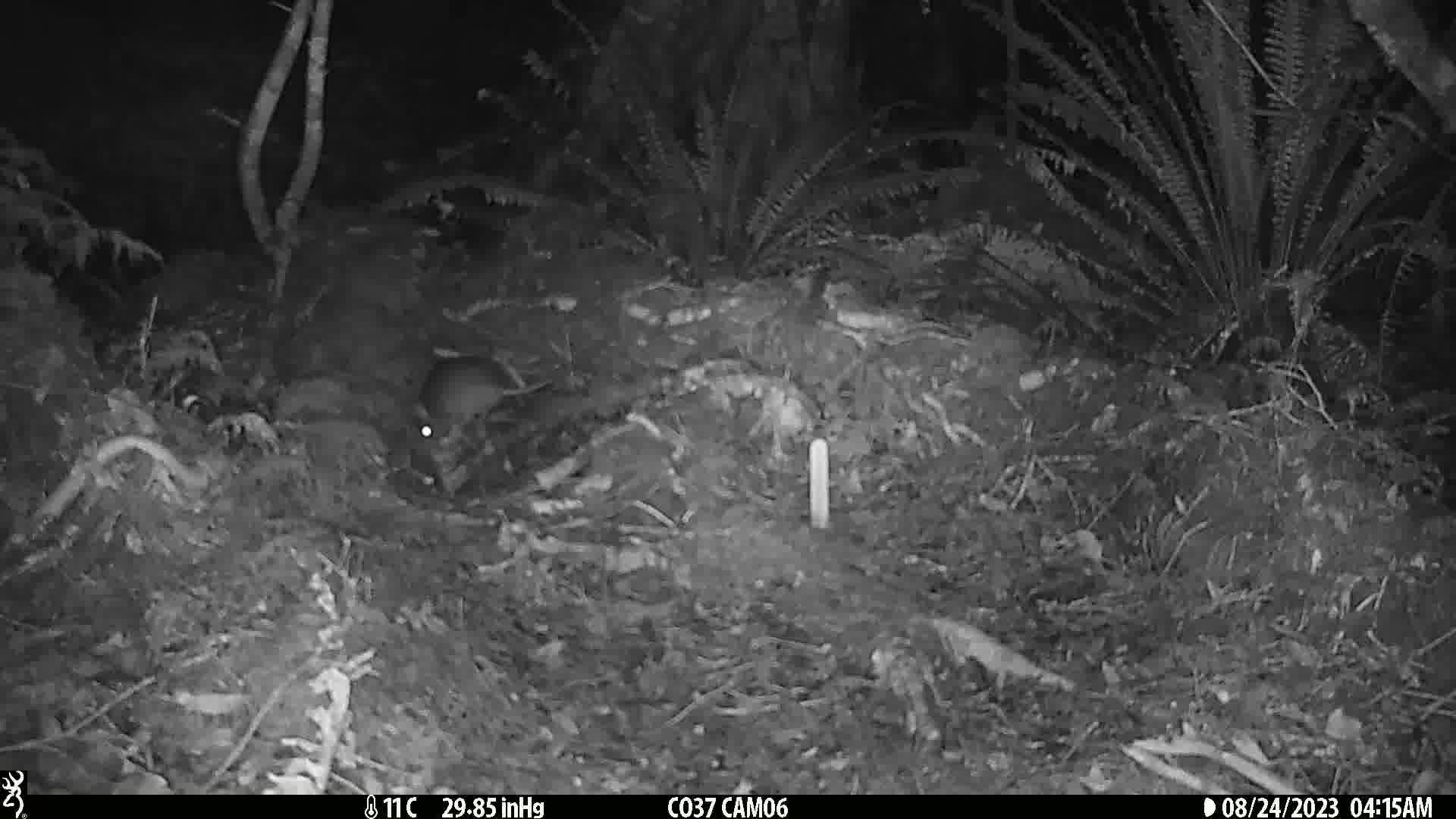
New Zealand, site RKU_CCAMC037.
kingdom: Animalia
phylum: Chordata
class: Mammalia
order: Rodentia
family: Muridae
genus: Rattus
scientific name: Rattus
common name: rat